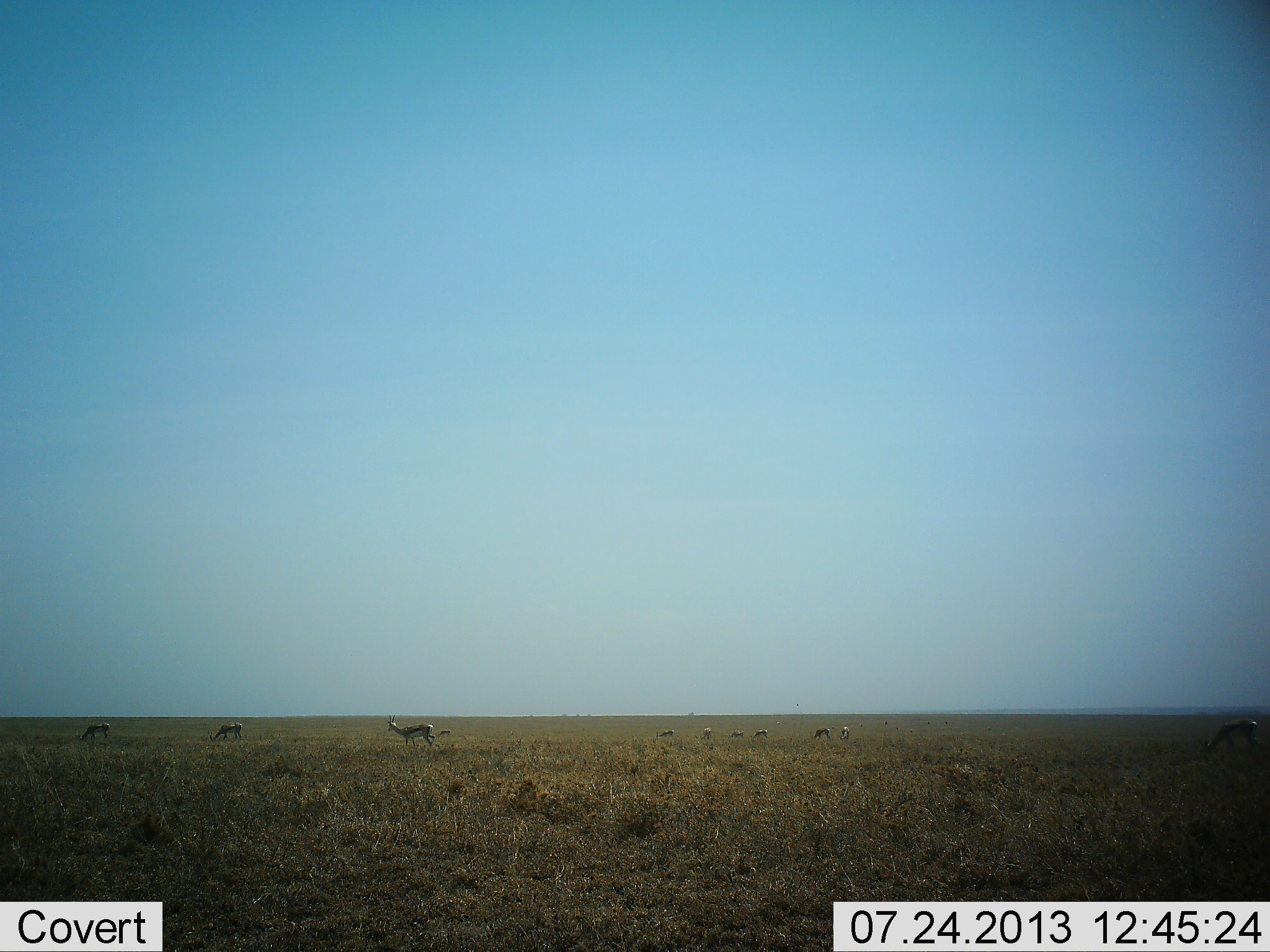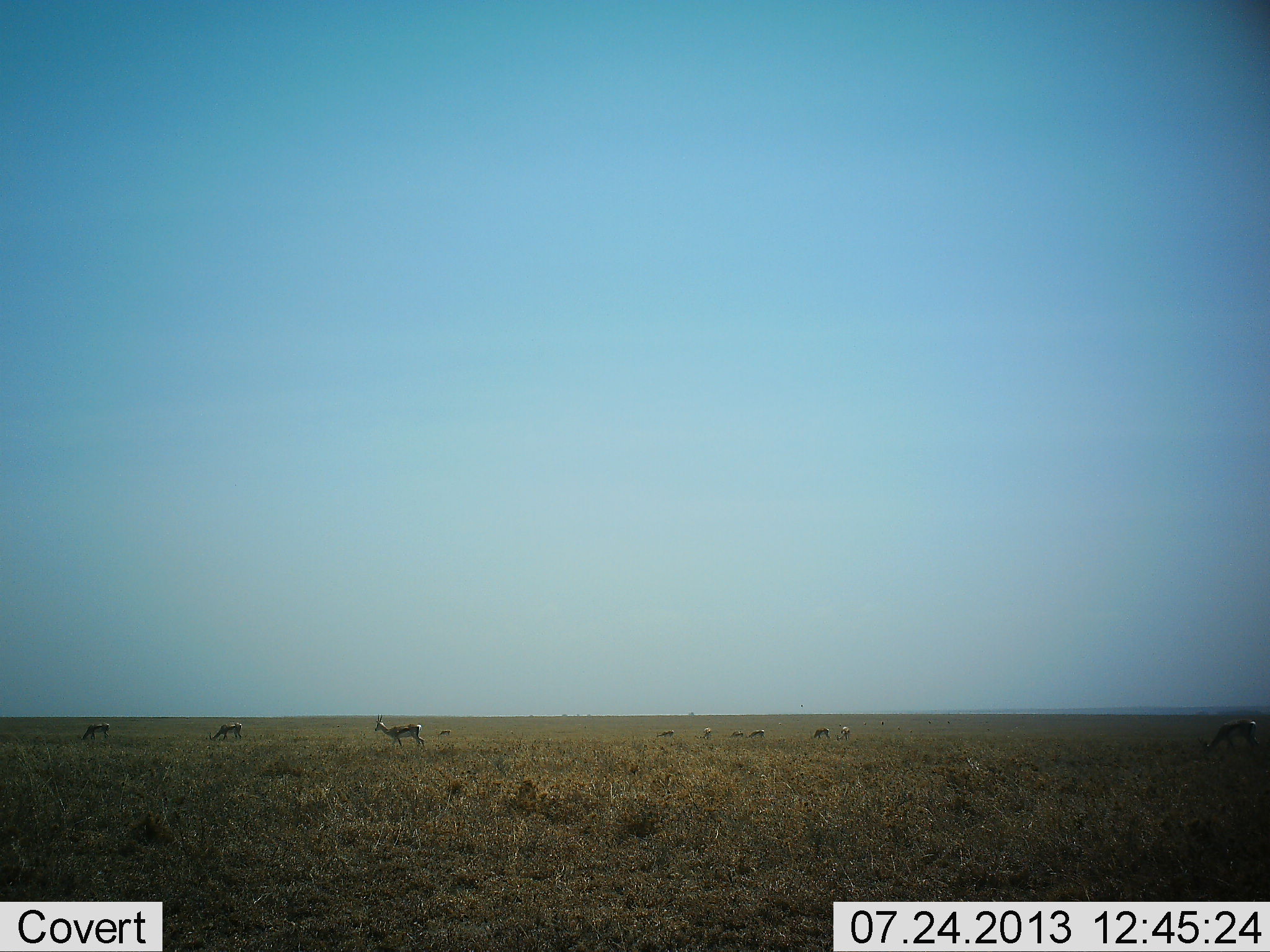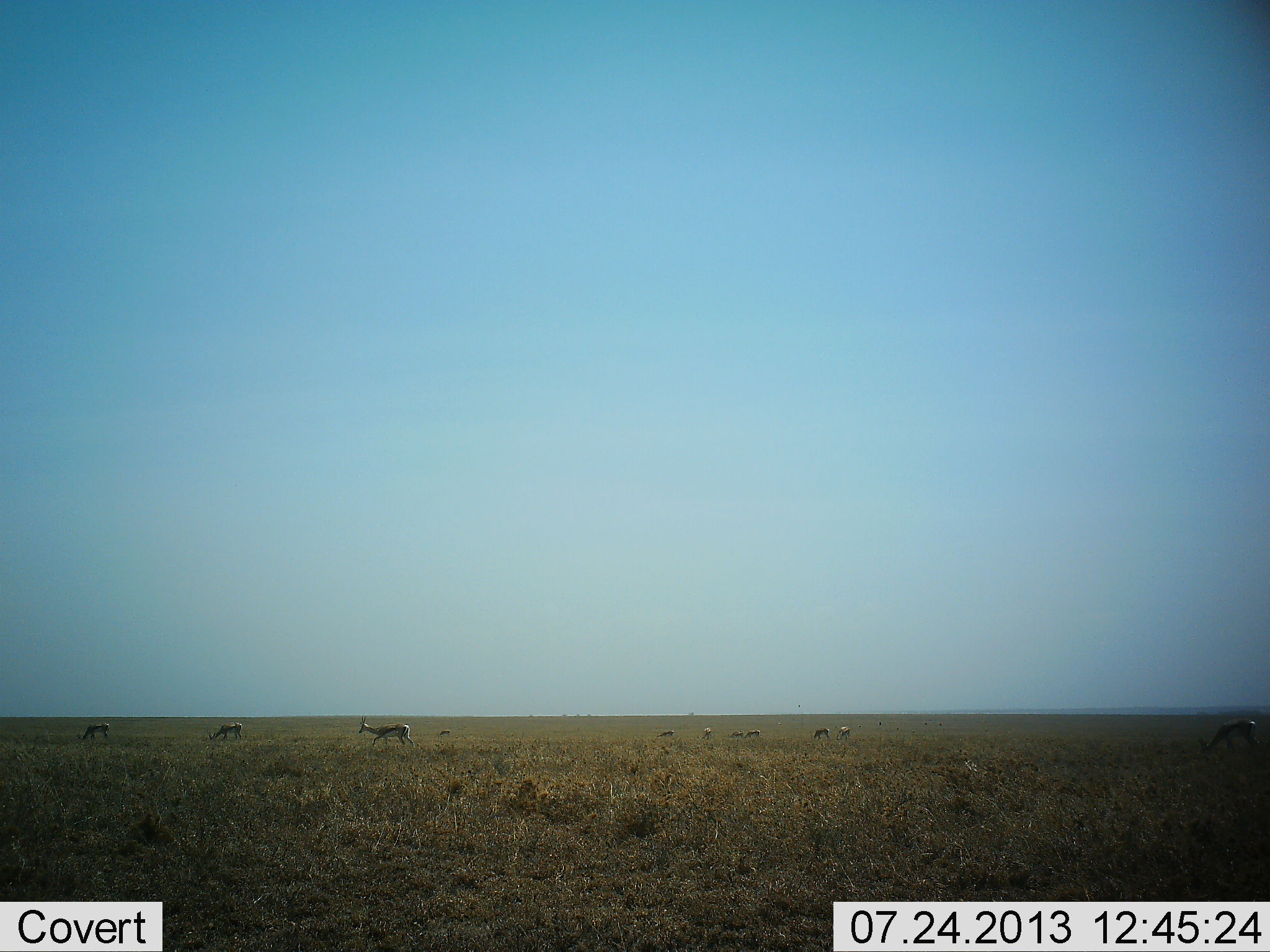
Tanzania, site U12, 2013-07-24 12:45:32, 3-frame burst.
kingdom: Animalia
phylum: Chordata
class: Mammalia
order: Artiodactyla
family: Bovidae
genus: Eudorcas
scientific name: Eudorcas thomsonii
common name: thomson's gazelle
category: gazellethomsons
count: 10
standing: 53%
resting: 5%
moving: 47%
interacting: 0%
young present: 0%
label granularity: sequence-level